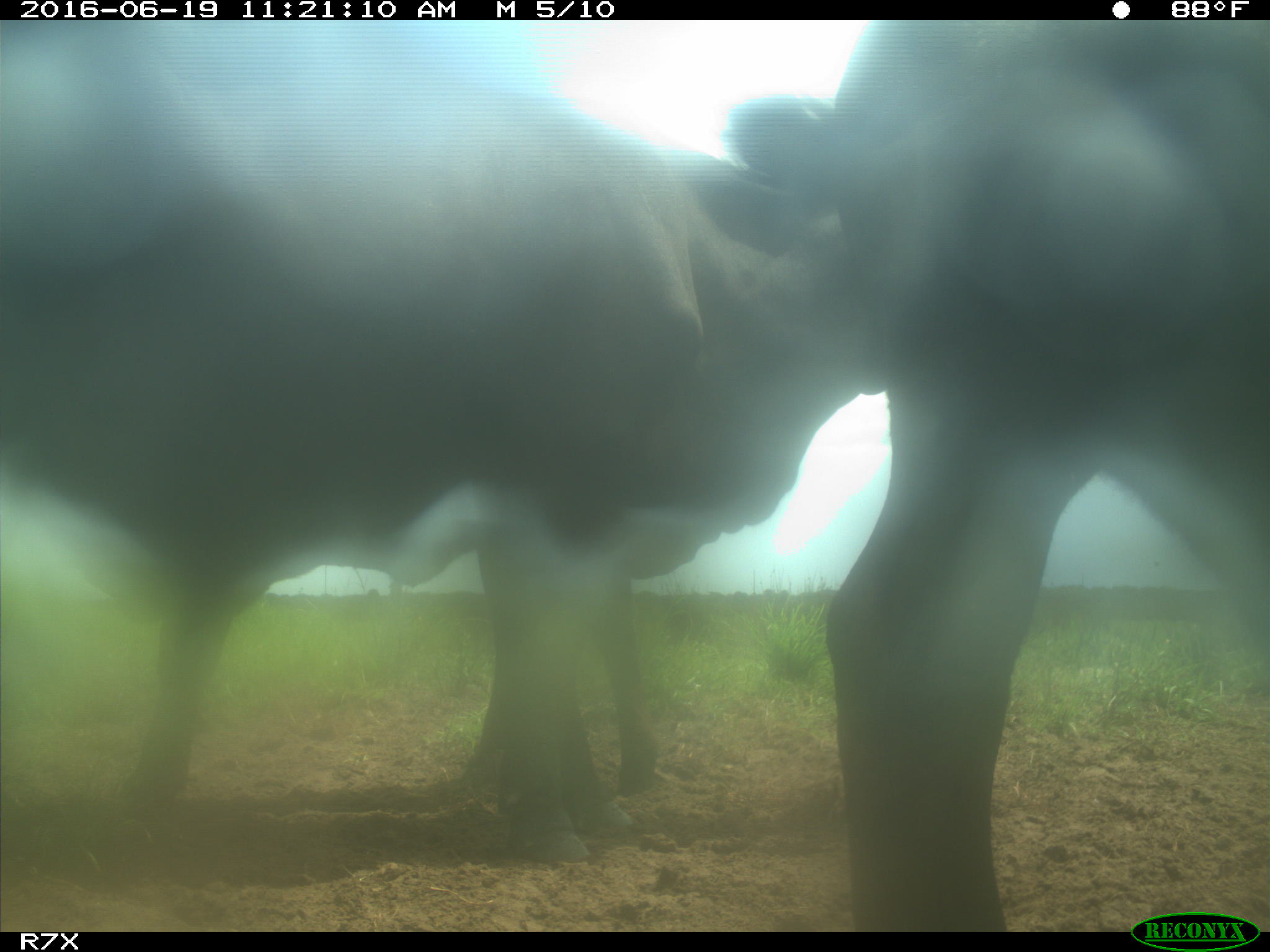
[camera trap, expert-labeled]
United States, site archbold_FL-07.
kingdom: Animalia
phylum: Chordata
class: Mammalia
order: Artiodactyla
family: Bovidae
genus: Bos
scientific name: Bos taurus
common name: domestic cow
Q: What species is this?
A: Bos taurus (domestic cow).